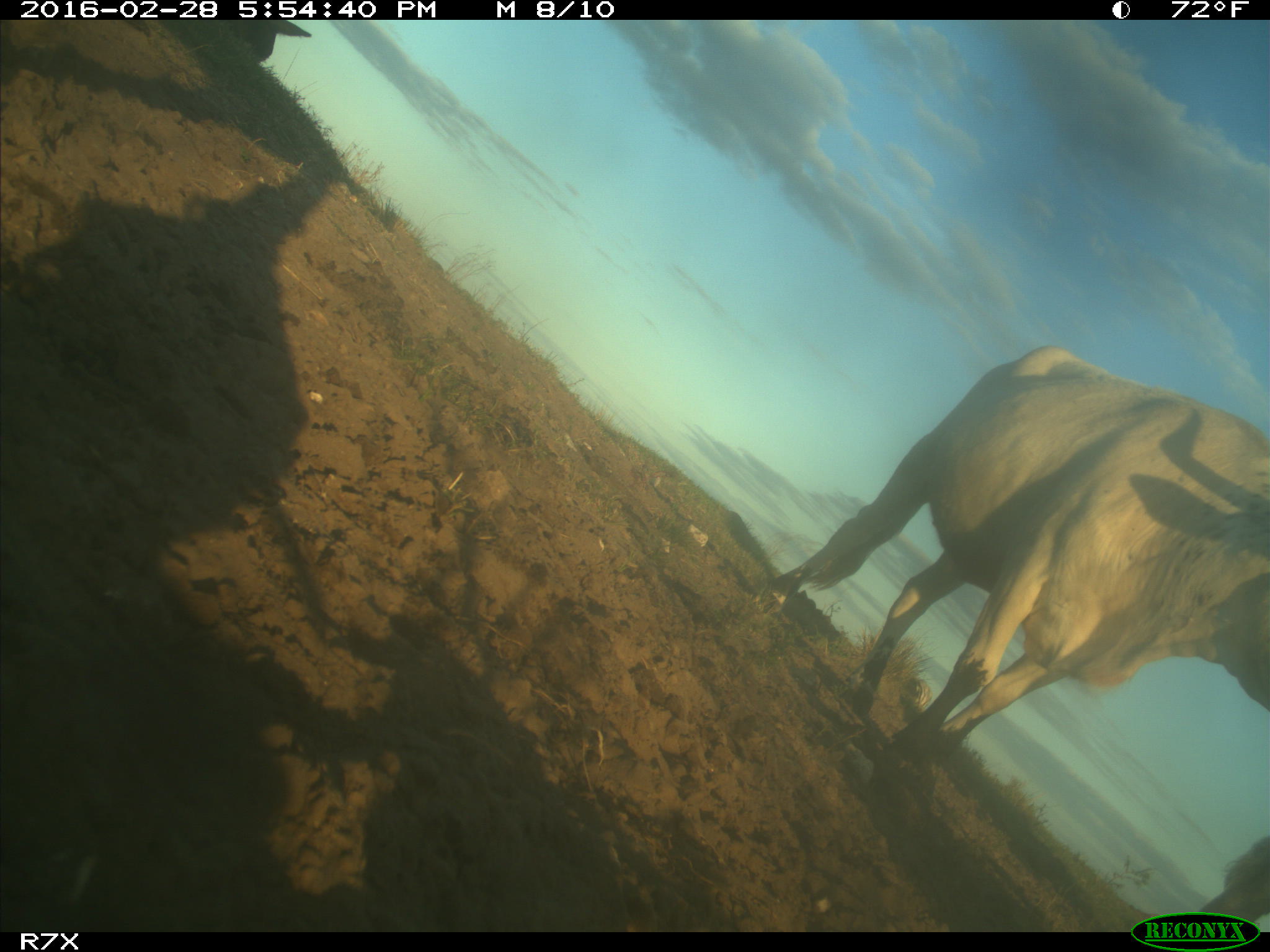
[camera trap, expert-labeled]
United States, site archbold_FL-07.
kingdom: Animalia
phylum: Chordata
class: Mammalia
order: Artiodactyla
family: Bovidae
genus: Bos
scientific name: Bos taurus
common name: domestic cow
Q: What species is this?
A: Bos taurus (domestic cow).